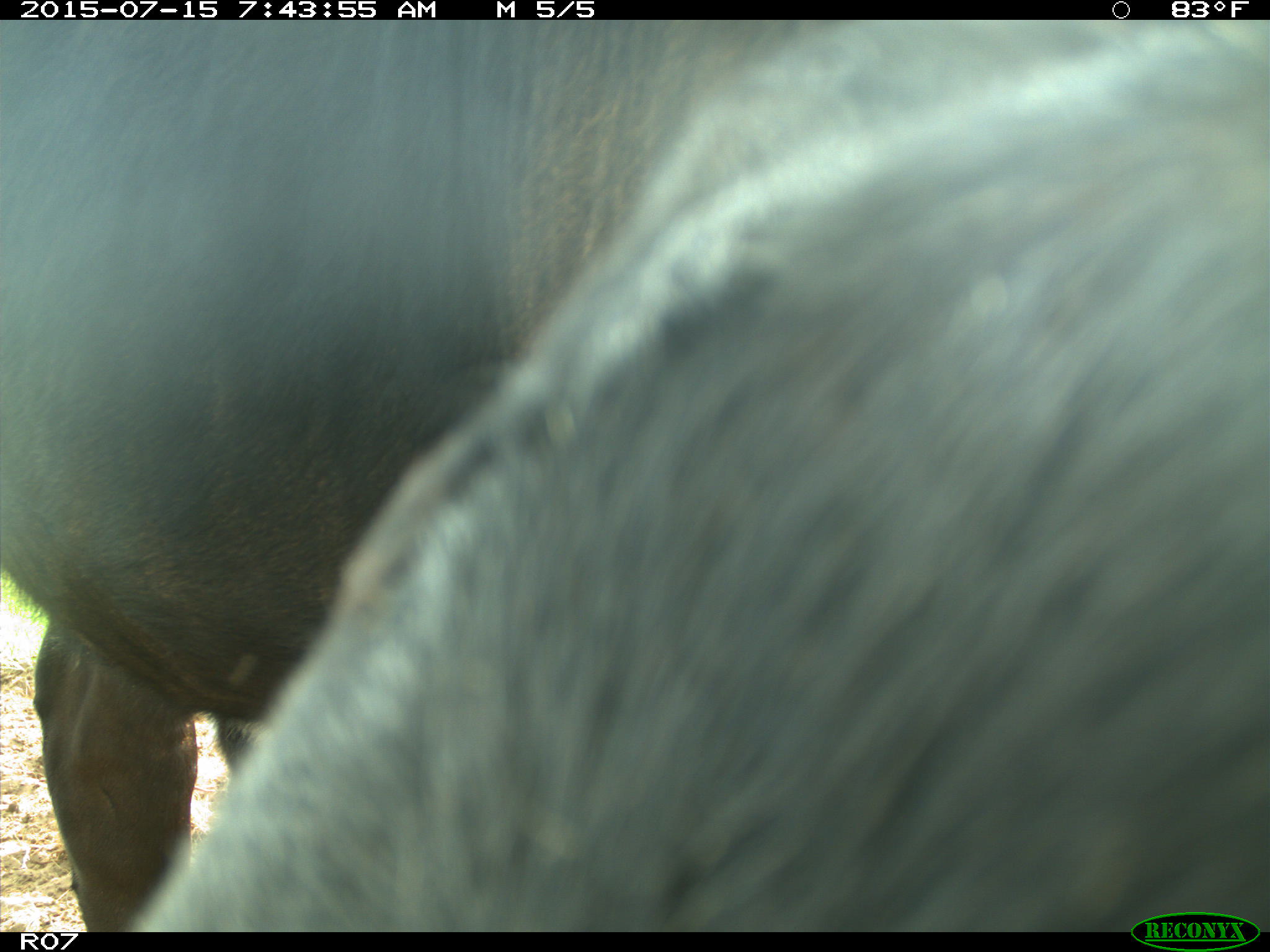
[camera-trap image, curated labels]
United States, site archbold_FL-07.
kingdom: Animalia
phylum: Chordata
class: Mammalia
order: Artiodactyla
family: Bovidae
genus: Bos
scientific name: Bos taurus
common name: domestic cow